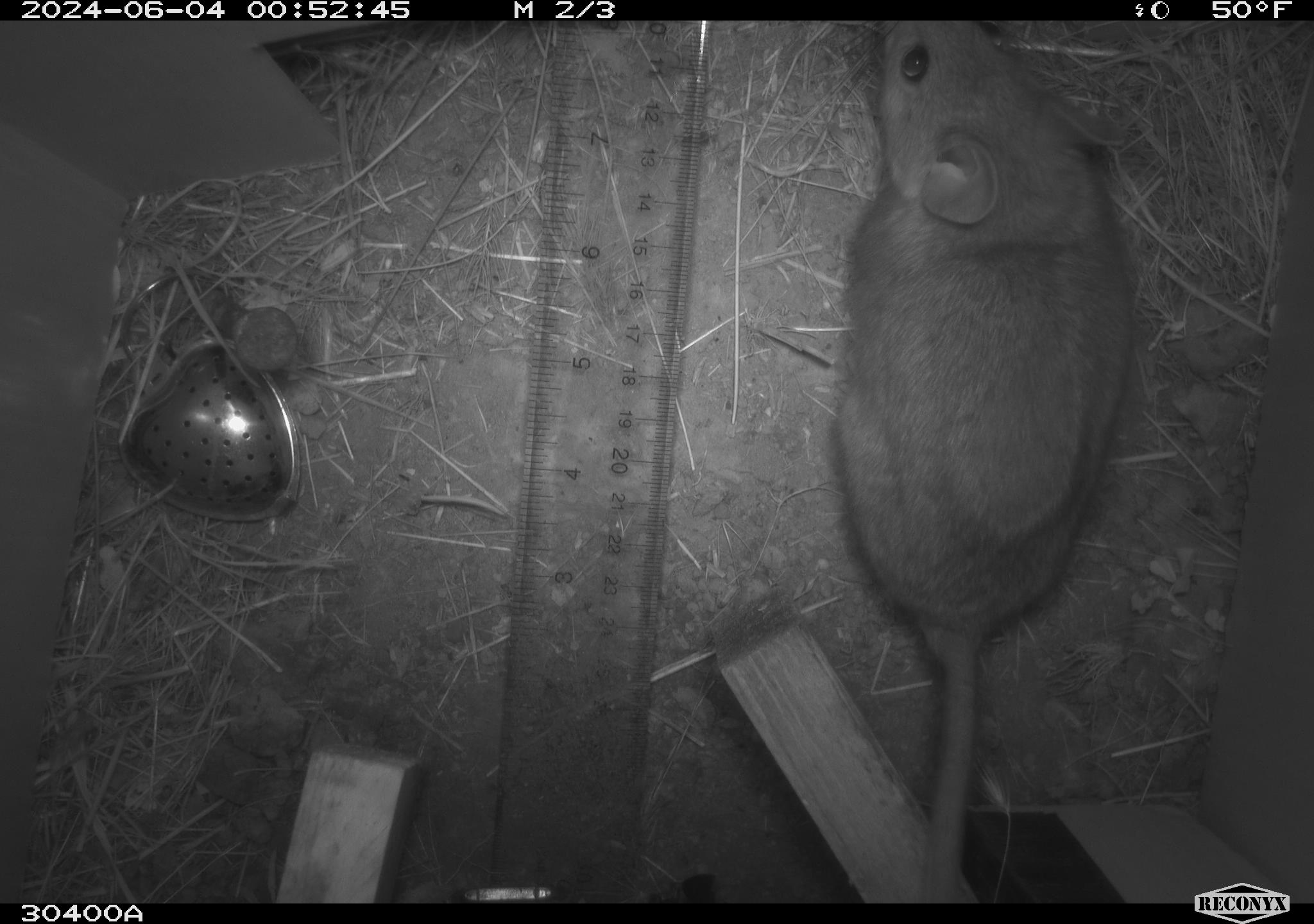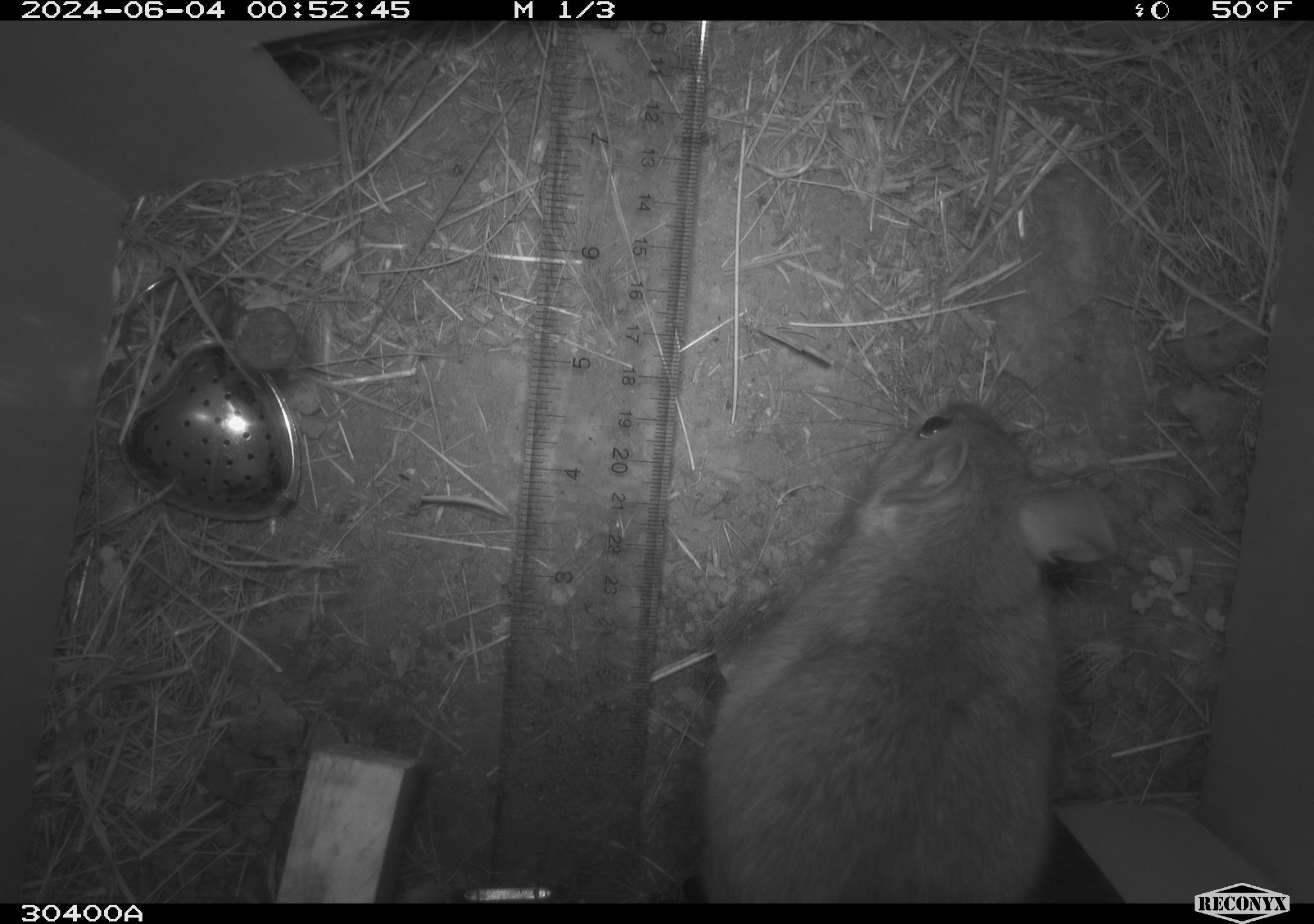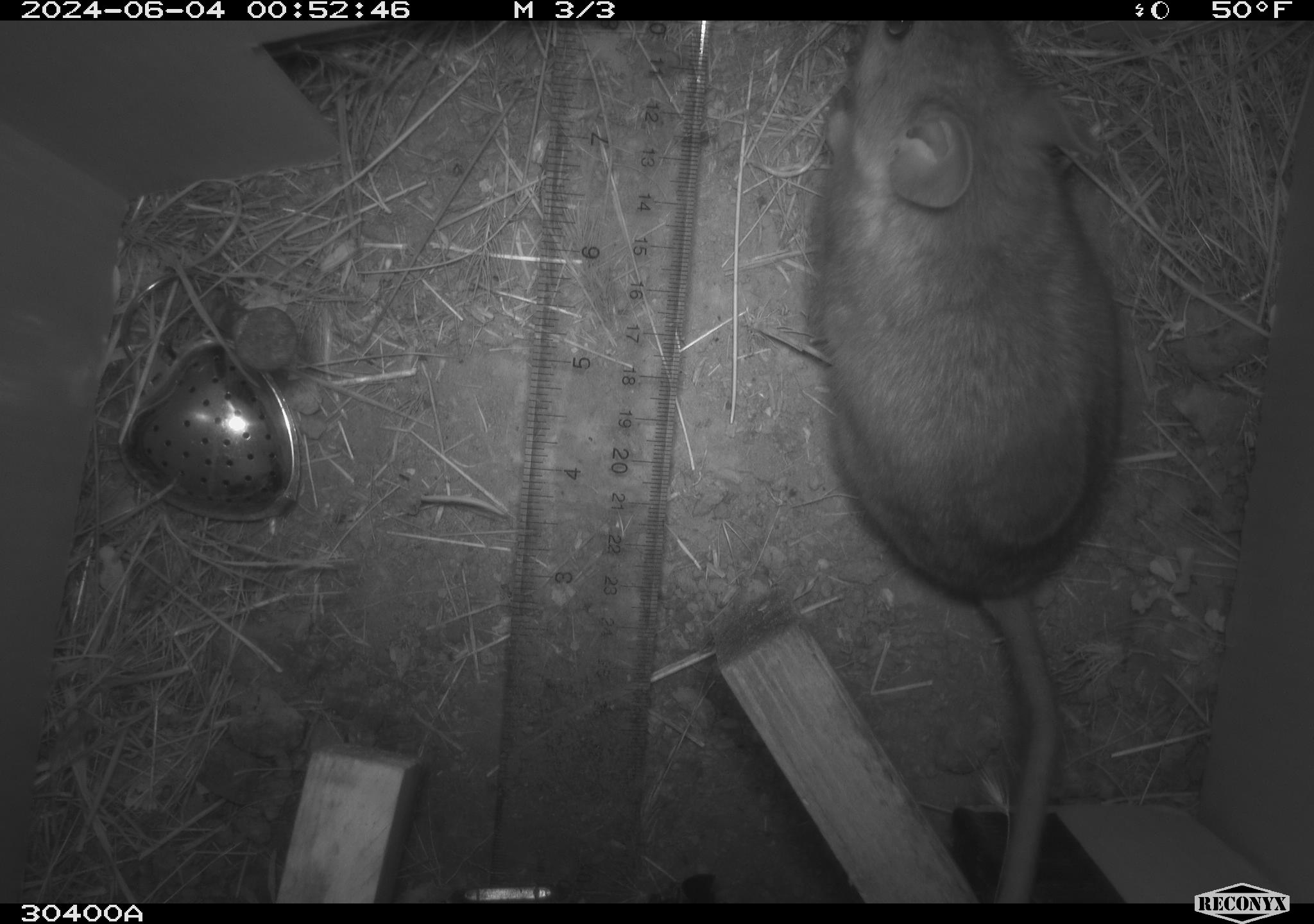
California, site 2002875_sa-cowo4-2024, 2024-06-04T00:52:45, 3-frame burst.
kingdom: Animalia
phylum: Chordata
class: Mammalia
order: Rodentia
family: Cricetidae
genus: Neotoma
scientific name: Neotoma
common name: pack rat or woodrat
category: neotoma species